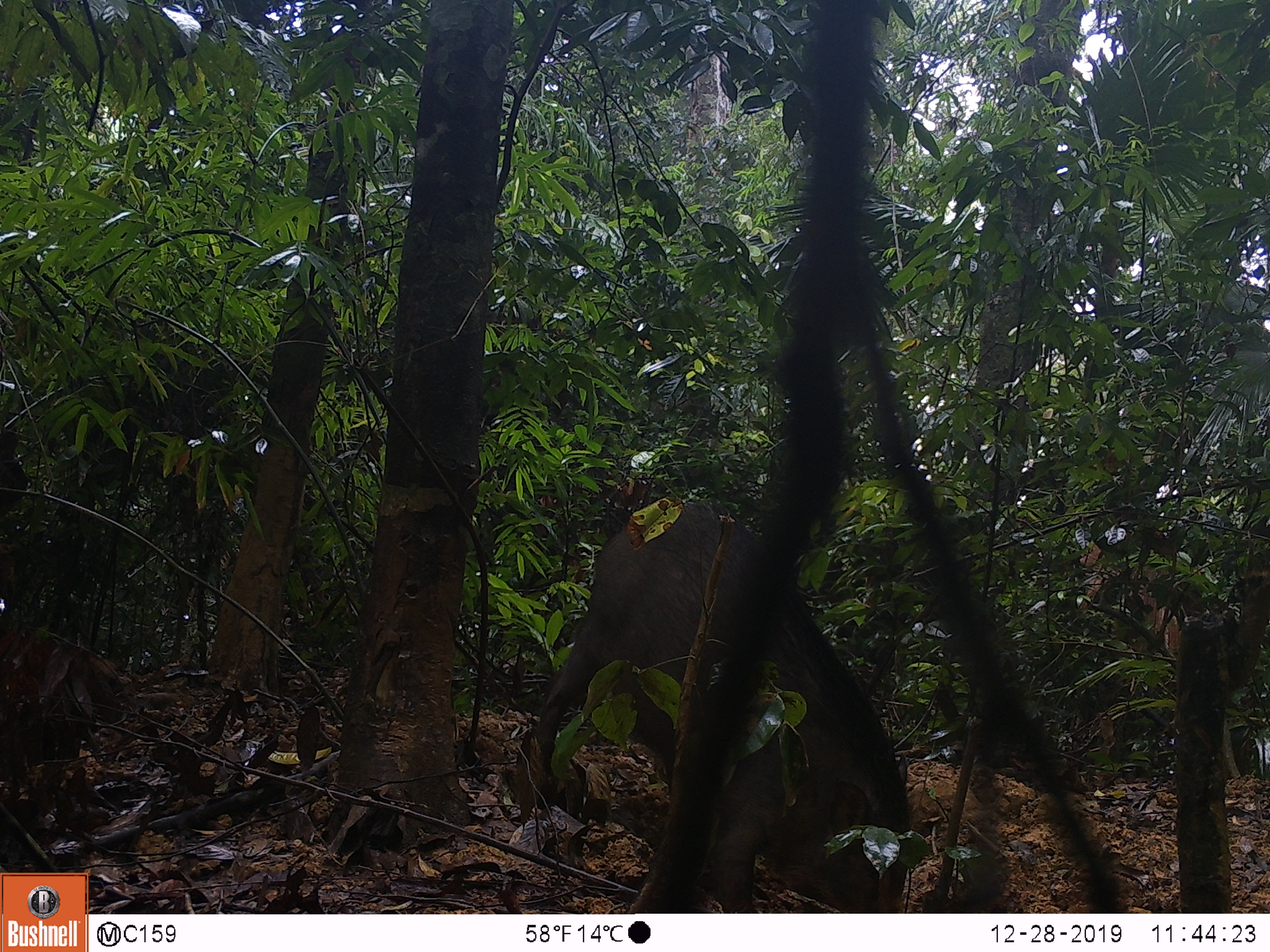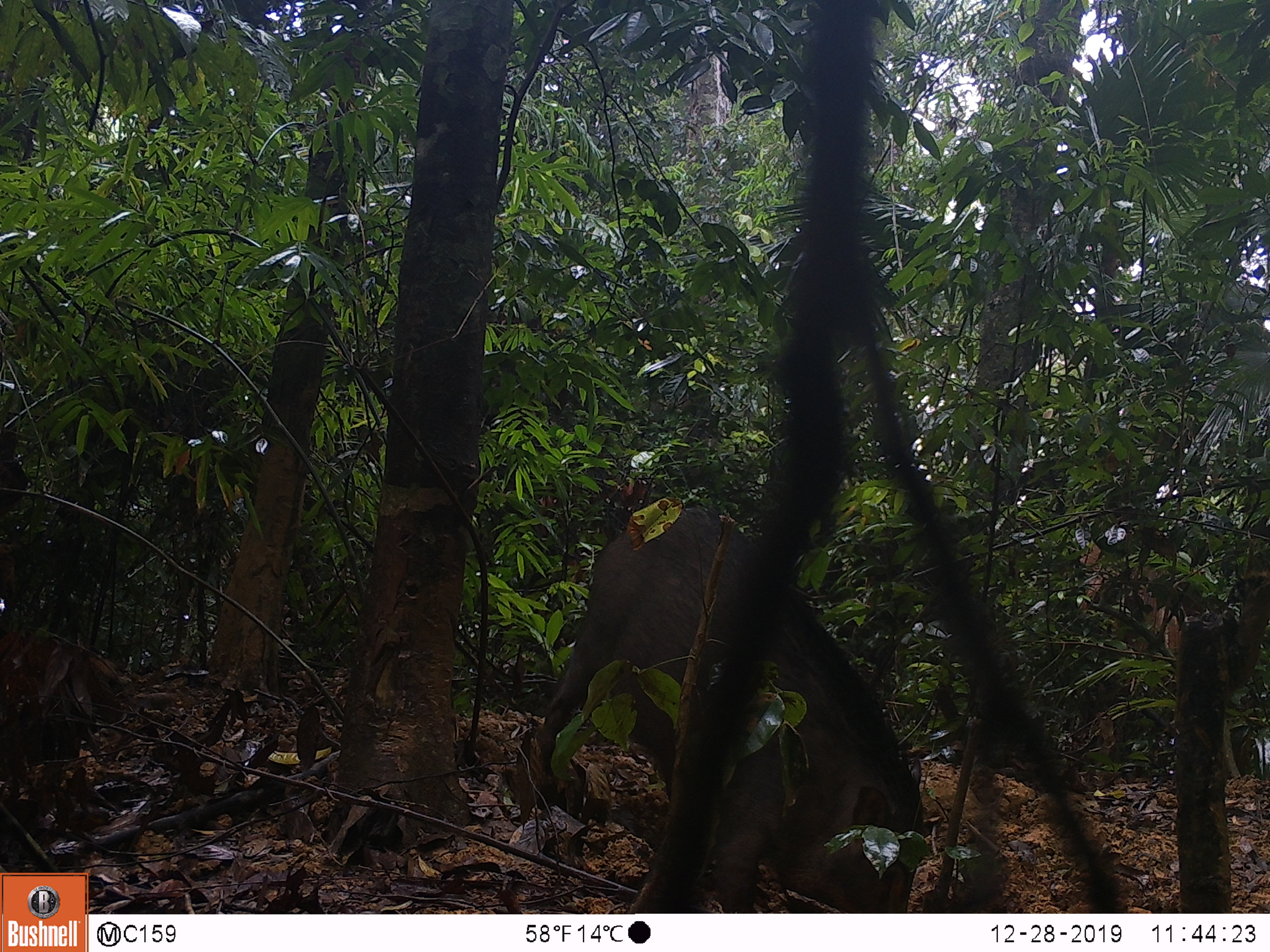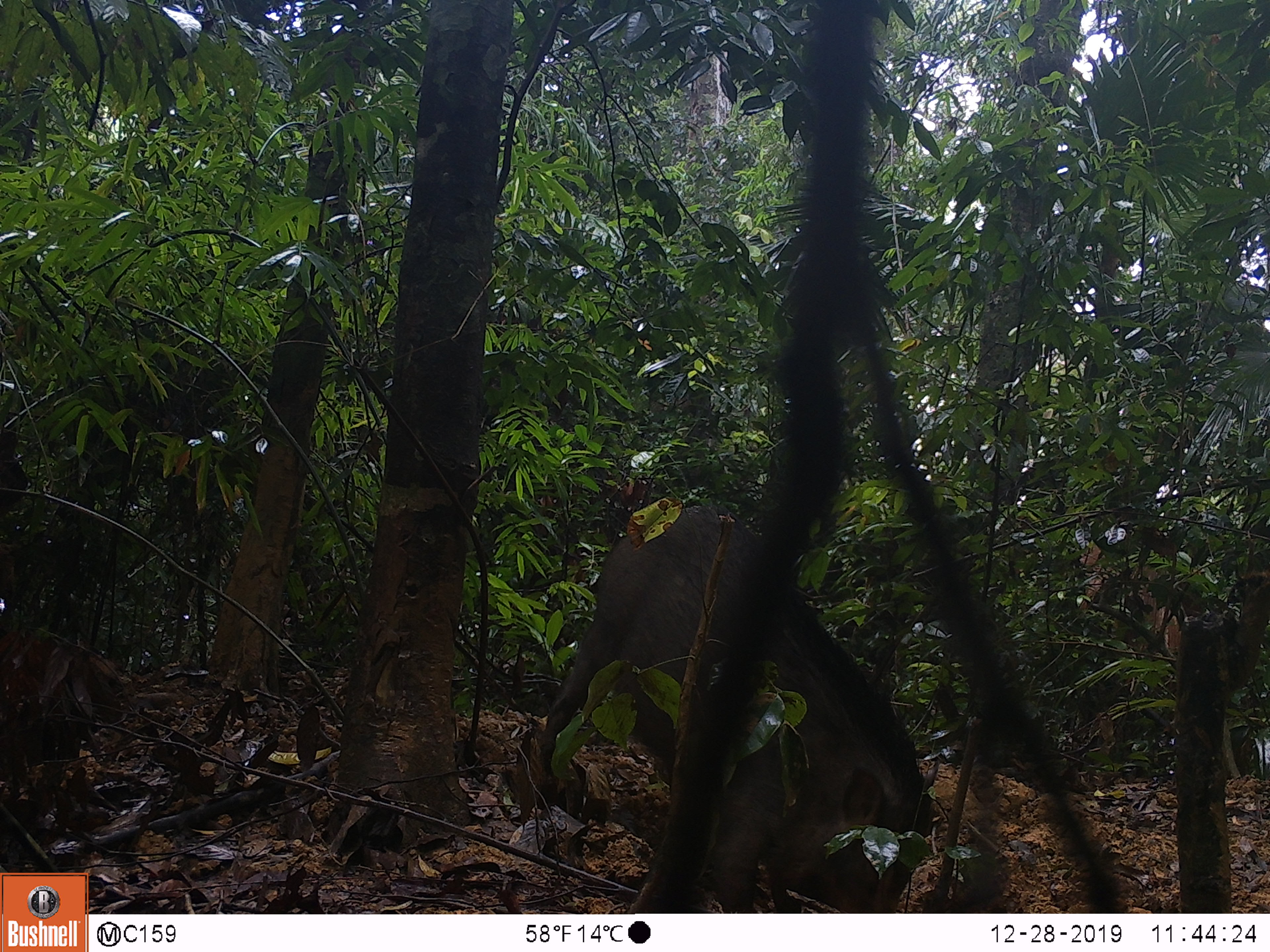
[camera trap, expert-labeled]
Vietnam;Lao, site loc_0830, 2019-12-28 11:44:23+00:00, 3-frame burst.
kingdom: Animalia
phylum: Chordata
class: Mammalia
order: Artiodactyla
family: Suidae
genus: Sus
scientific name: Sus scrofa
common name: eurasian wild pig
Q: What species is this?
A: Eurasian wild pig (Sus scrofa).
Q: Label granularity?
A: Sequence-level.